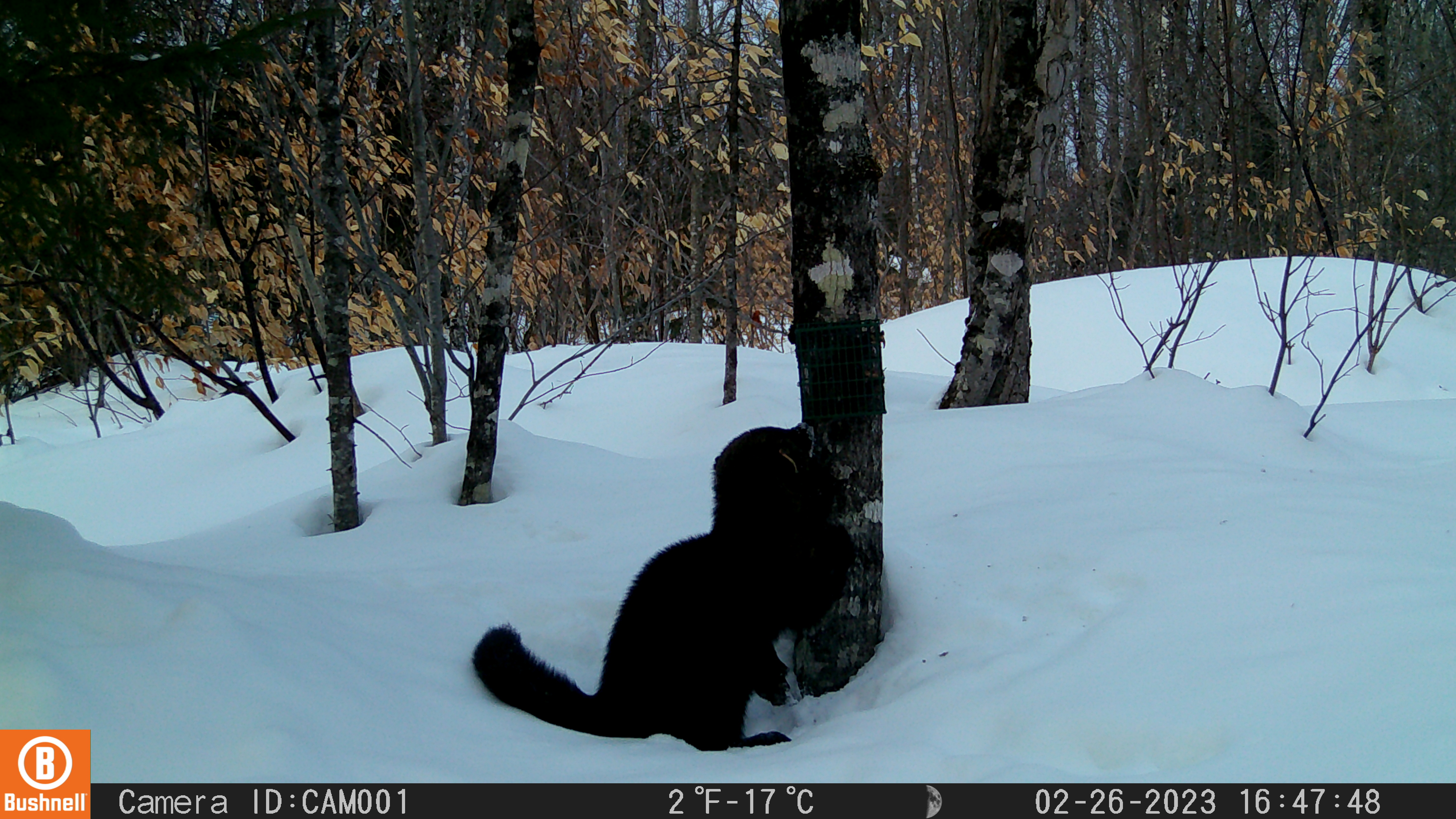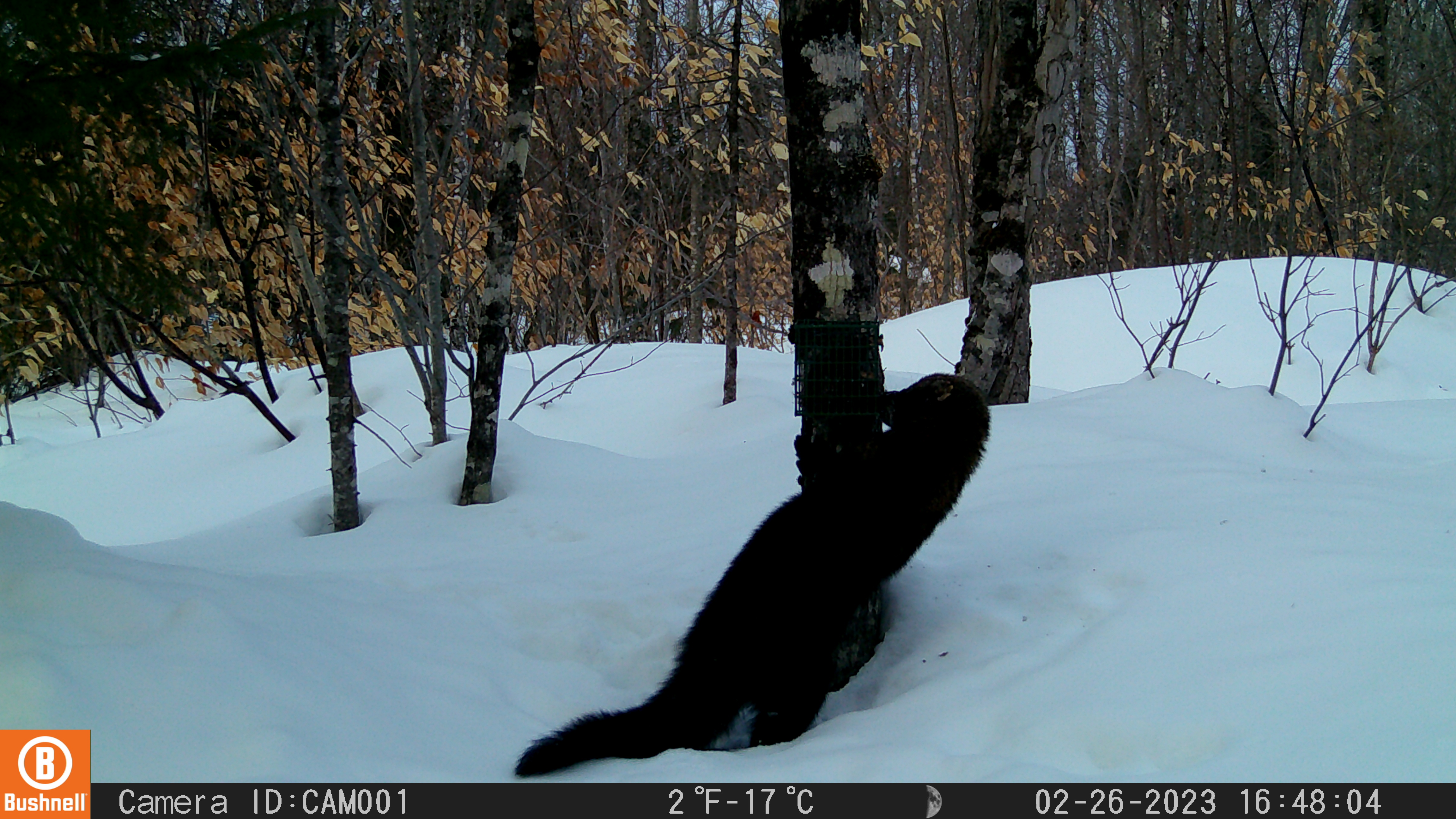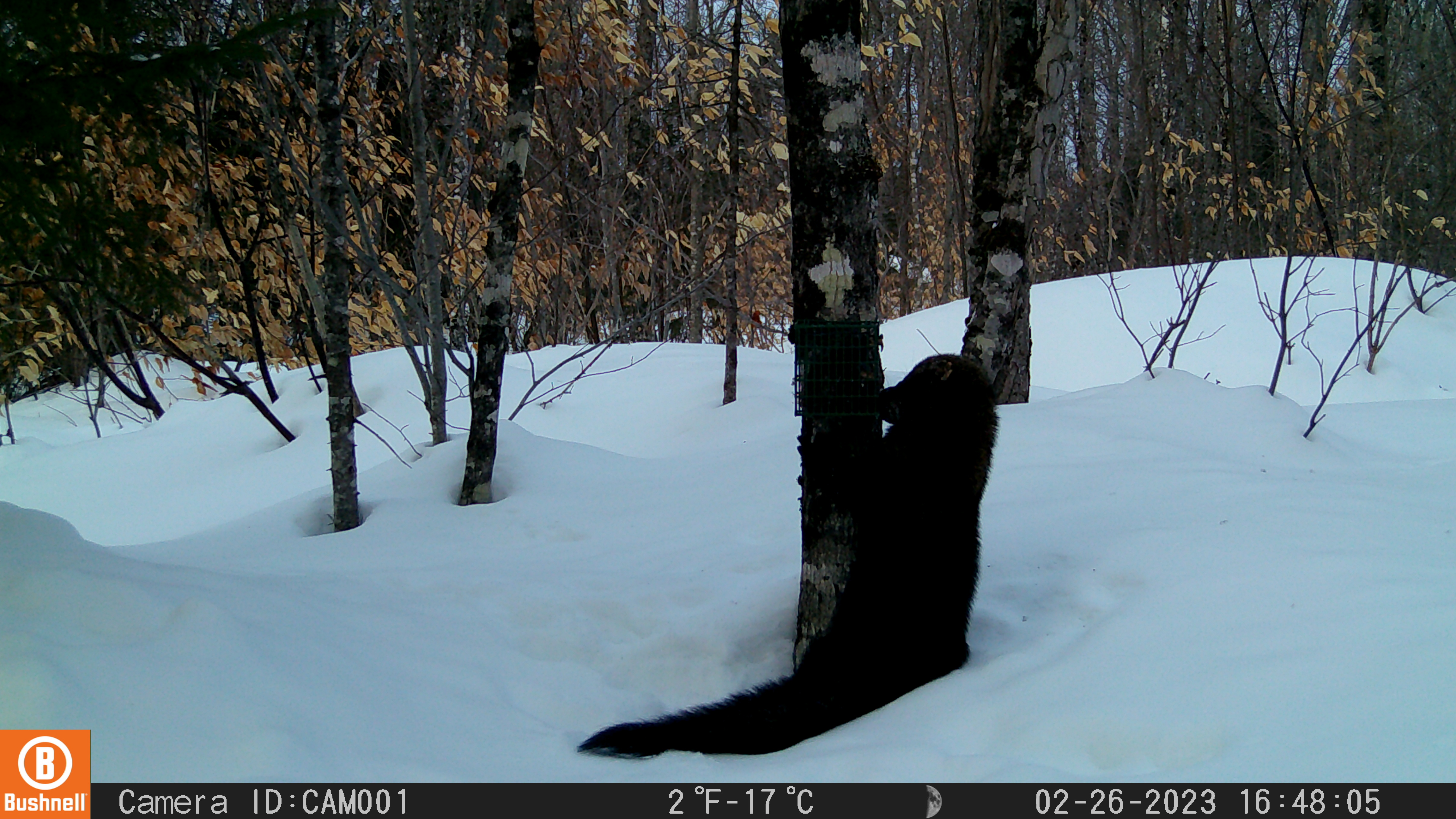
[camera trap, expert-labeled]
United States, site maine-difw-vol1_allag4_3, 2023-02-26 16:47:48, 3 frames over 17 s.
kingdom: Animalia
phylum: Chordata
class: Mammalia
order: Carnivora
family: Mustelidae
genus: Pekania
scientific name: Pekania pennanti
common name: fisher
Fisher (Pekania pennanti).